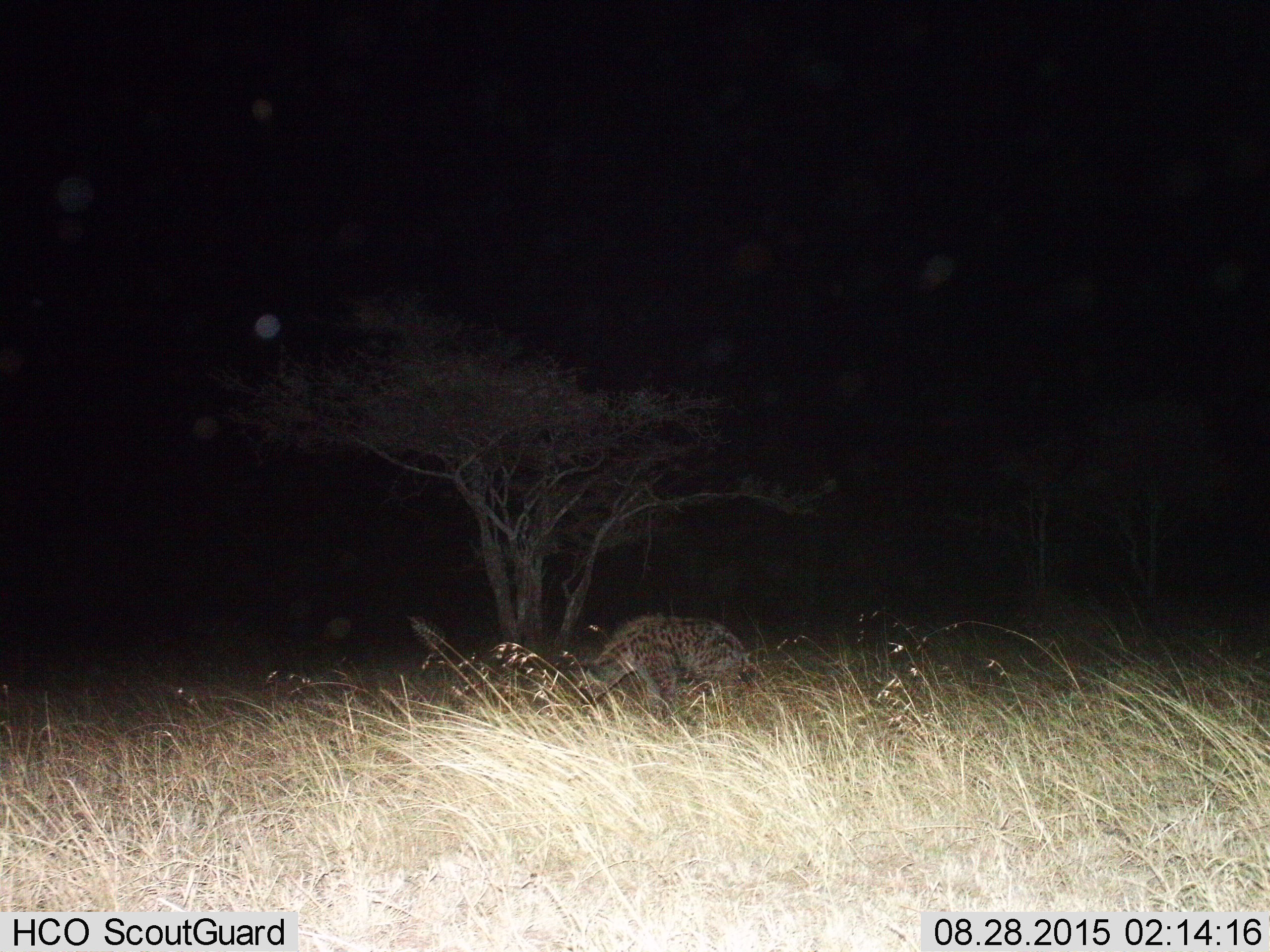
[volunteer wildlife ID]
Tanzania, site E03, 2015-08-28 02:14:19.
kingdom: Animalia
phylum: Chordata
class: Mammalia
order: Carnivora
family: Hyaenidae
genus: Crocuta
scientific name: Crocuta crocuta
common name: spotted hyena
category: hyenaspotted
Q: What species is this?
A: Hyenaspotted (spotted hyena) (Crocuta crocuta).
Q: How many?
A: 1.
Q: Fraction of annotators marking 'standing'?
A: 62%.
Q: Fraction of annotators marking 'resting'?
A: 8%.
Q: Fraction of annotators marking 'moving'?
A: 31%.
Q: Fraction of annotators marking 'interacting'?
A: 8%.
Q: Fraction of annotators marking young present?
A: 0%.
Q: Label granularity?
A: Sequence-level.